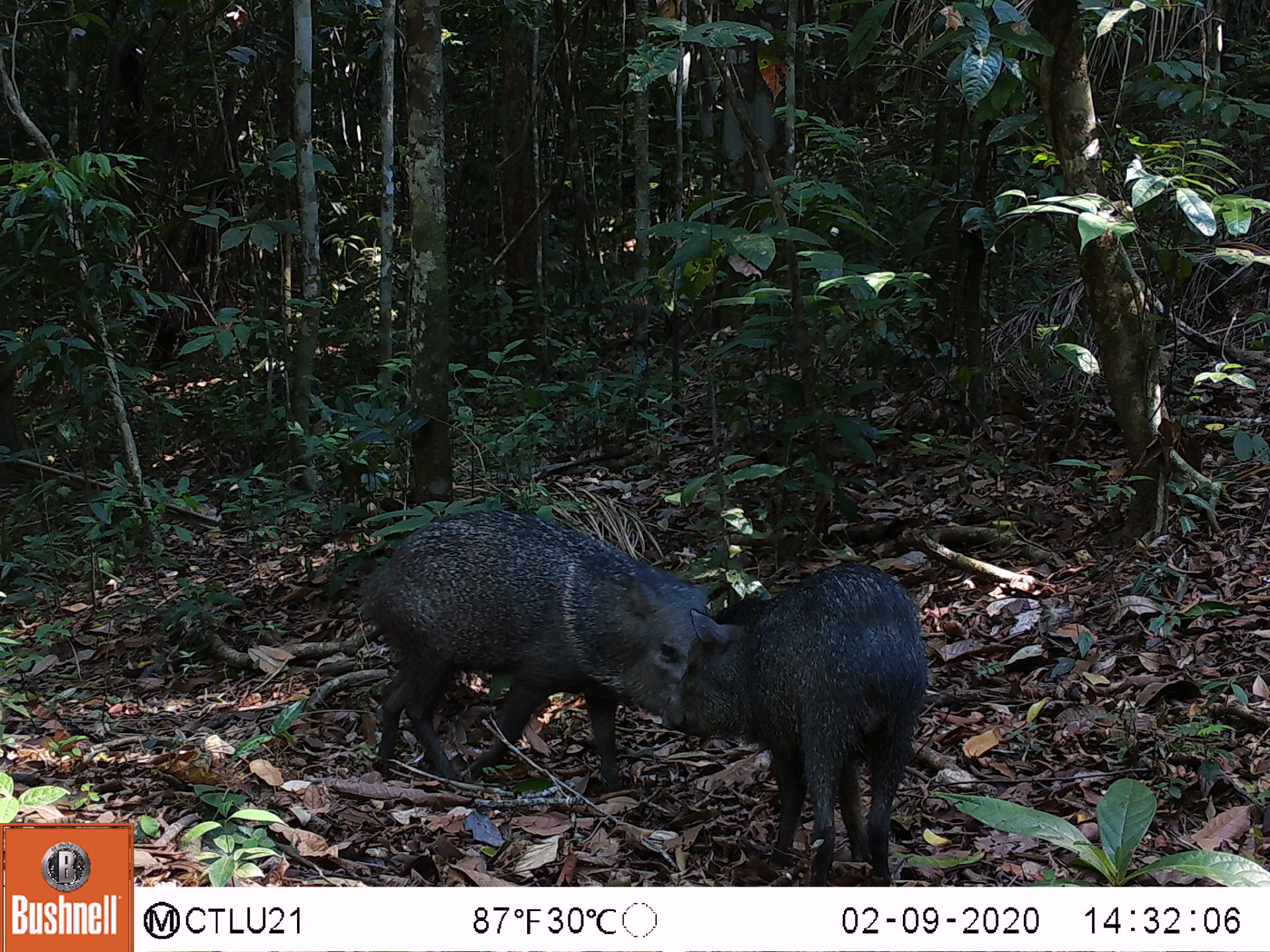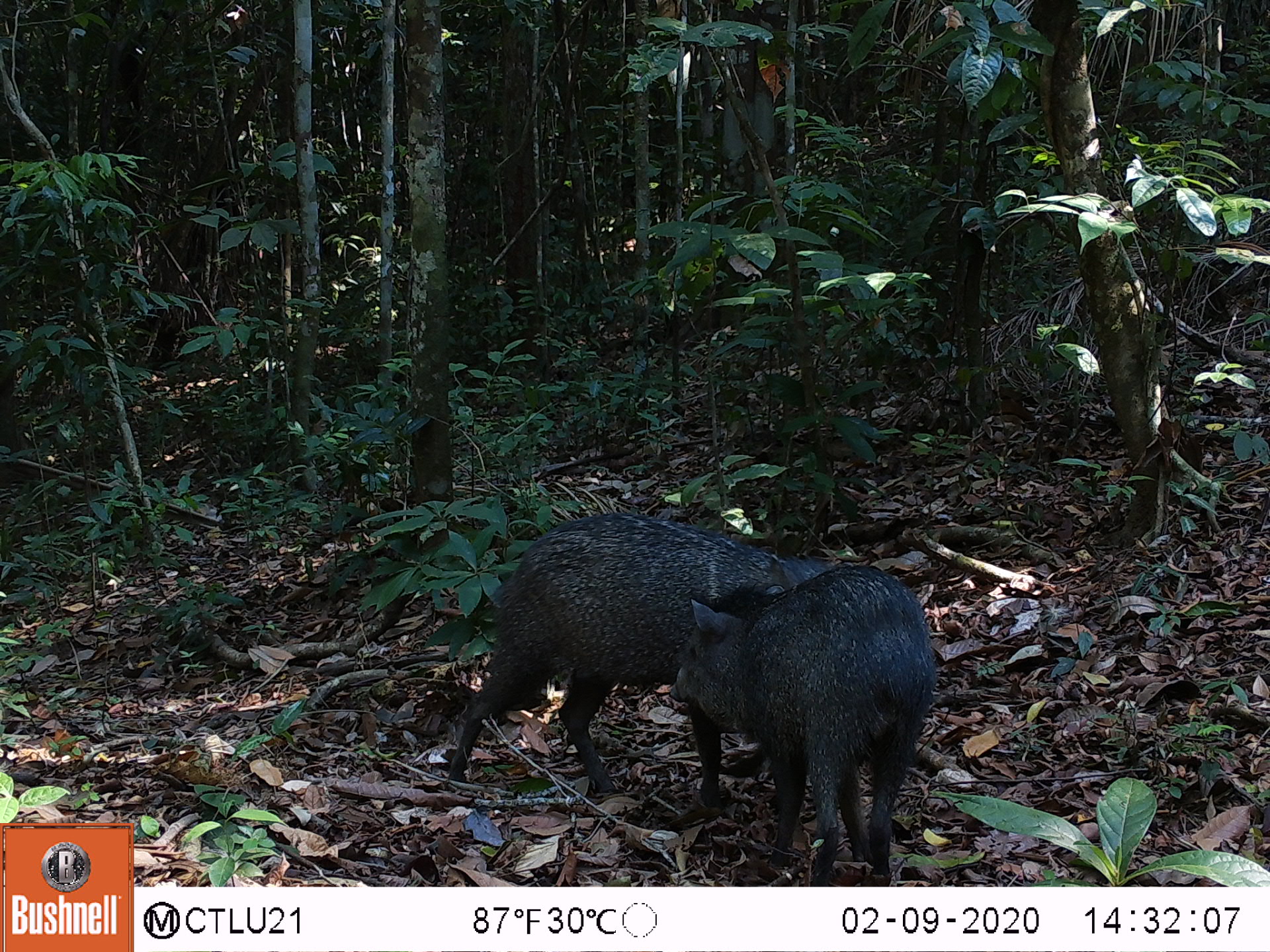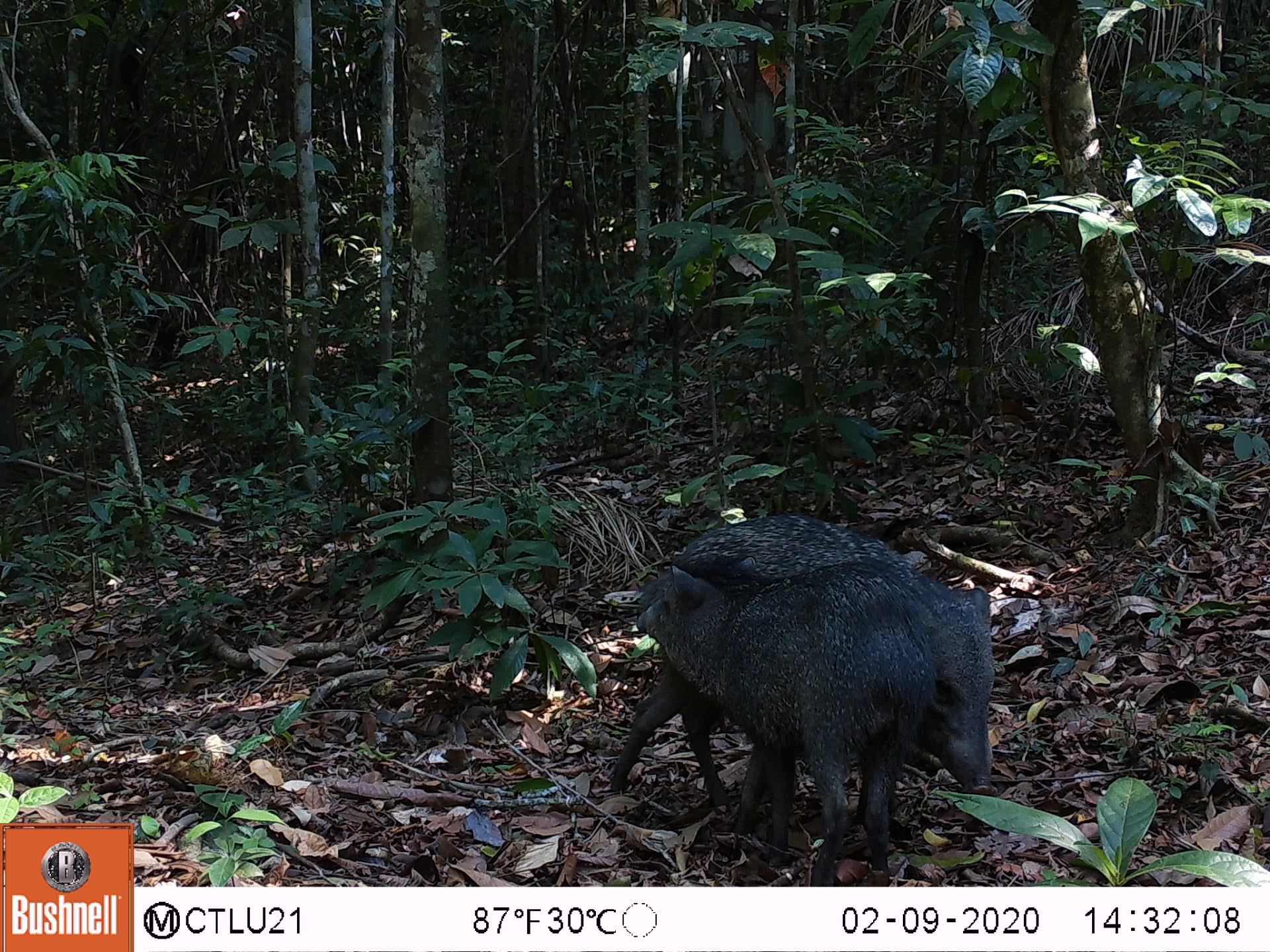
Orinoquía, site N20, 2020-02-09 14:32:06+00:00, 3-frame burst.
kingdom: Animalia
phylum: Chordata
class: Mammalia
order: Artiodactyla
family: Tayassuidae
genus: Pecari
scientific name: Pecari tajacu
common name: collared peccary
Collared peccary (Pecari tajacu).